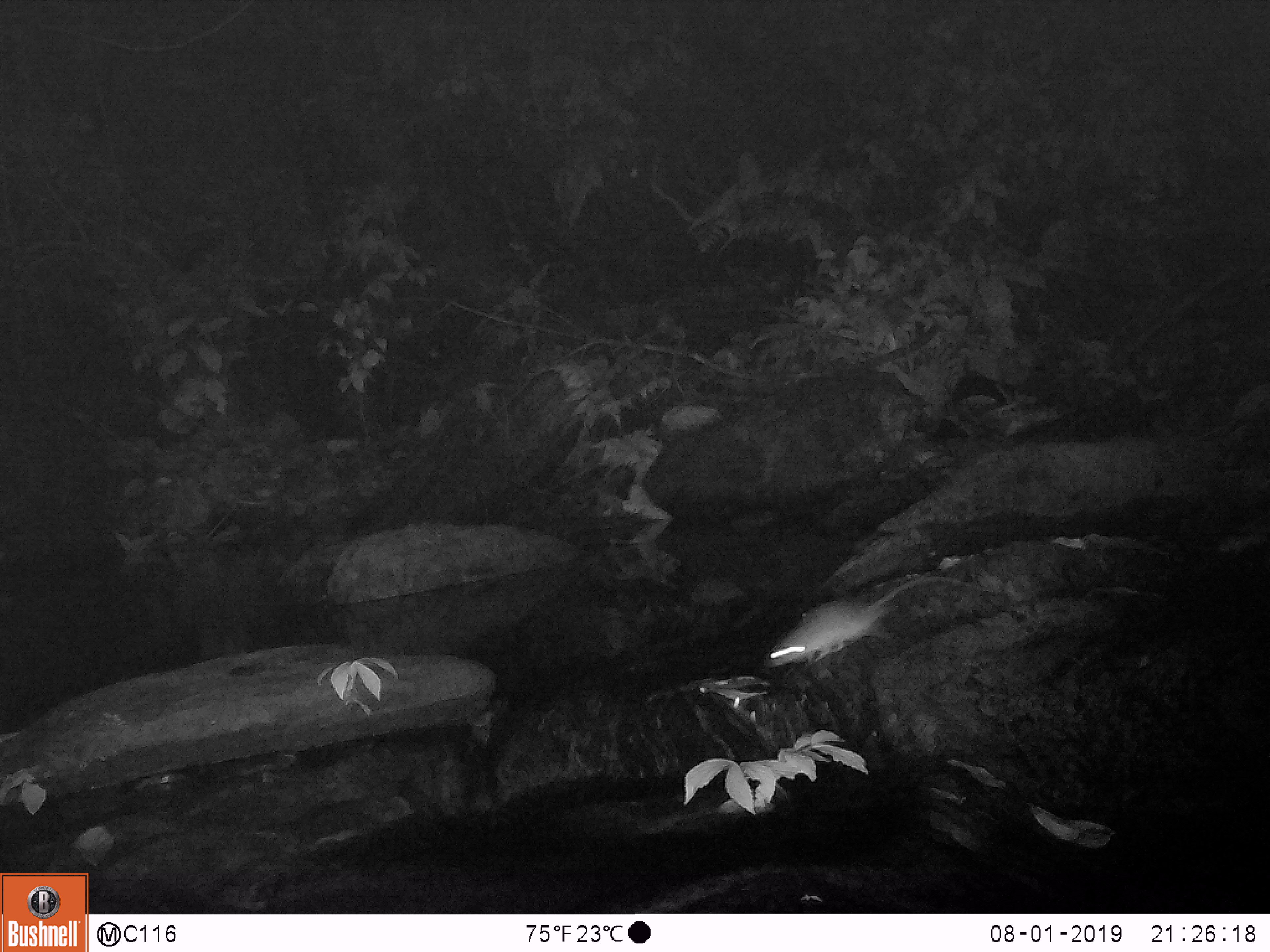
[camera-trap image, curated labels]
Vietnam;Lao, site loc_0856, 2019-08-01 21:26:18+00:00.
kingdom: Animalia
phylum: Chordata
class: Mammalia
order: Rodentia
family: Muridae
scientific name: Muridae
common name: old-world mice and rats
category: unidentified murid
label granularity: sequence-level